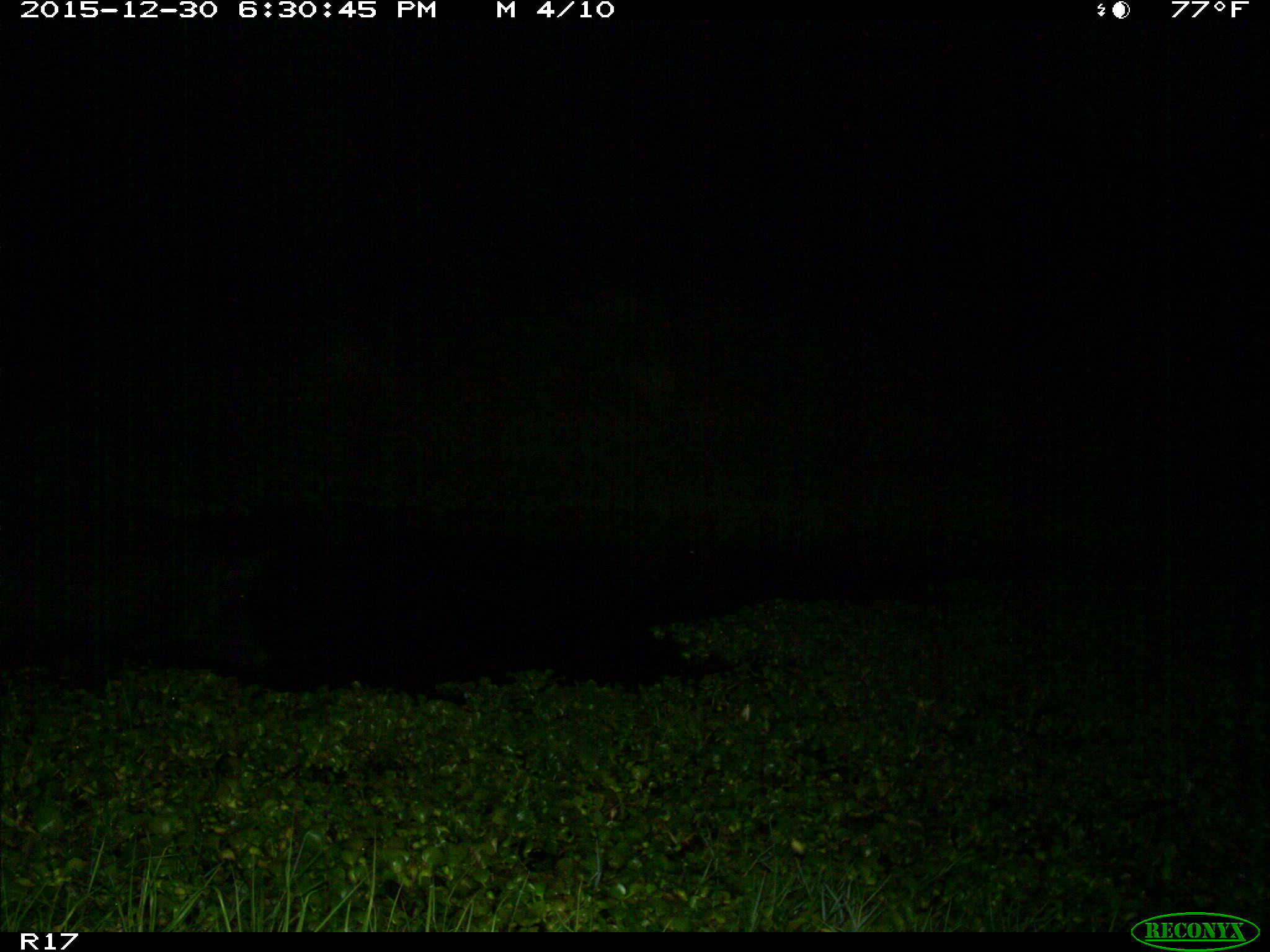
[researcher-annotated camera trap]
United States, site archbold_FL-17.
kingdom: Animalia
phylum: Chordata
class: Mammalia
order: Artiodactyla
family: Suidae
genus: Sus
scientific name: Sus scrofa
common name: wild boar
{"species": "Sus scrofa (wild boar)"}